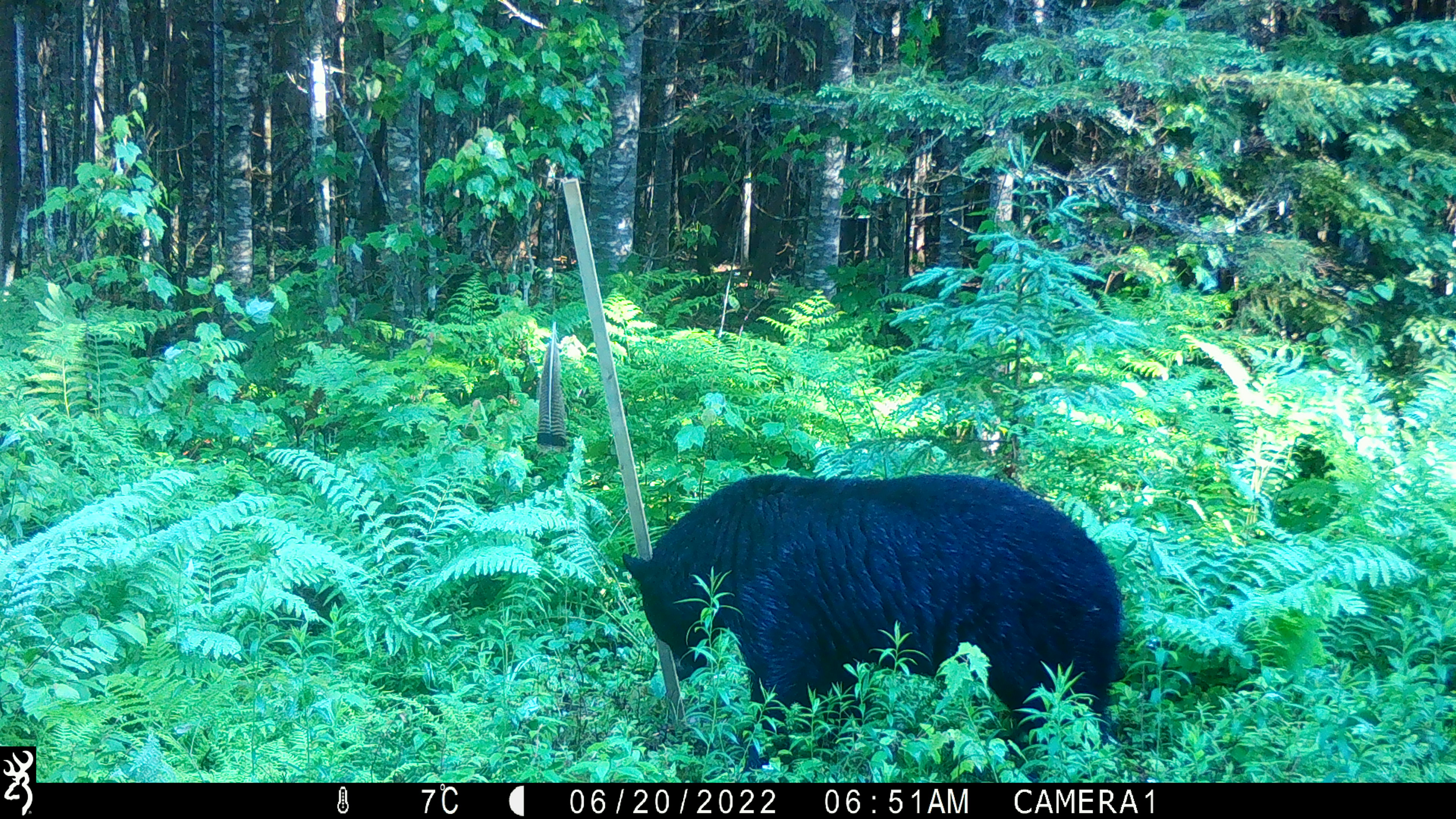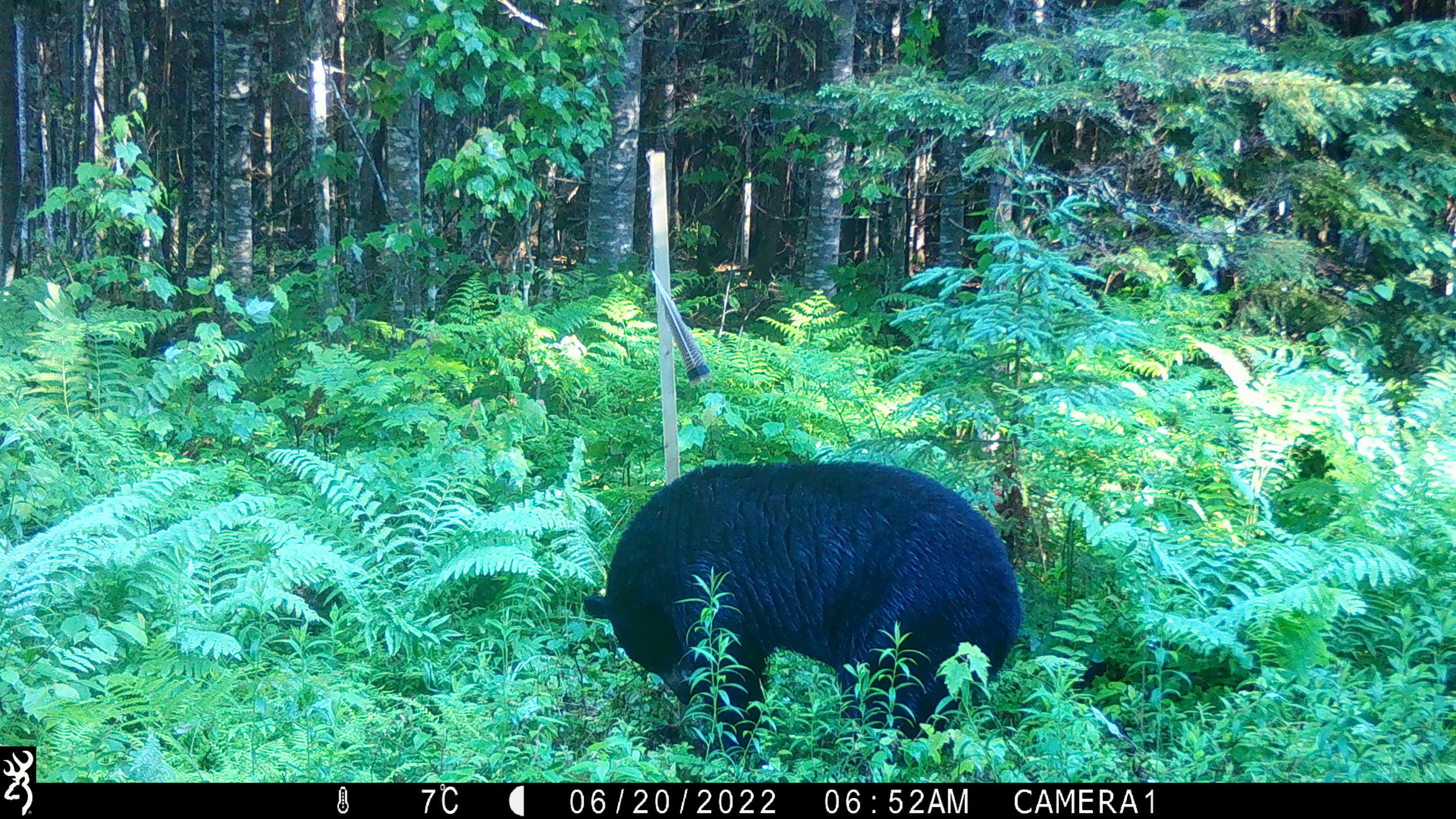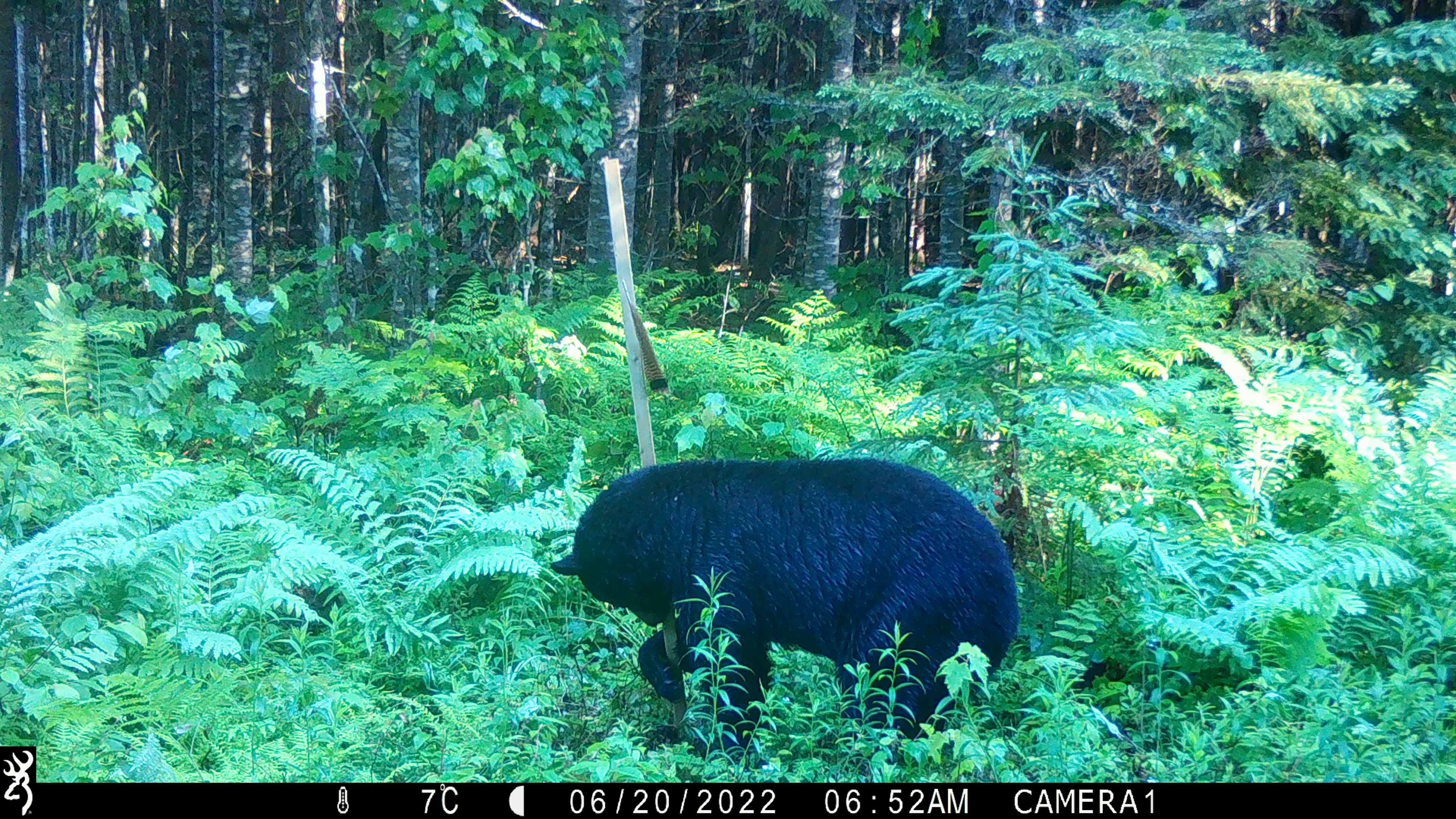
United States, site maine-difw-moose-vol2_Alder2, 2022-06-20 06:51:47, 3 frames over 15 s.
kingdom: Animalia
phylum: Chordata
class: Mammalia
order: Carnivora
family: Ursidae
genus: Ursus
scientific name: Ursus americanus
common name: black bear